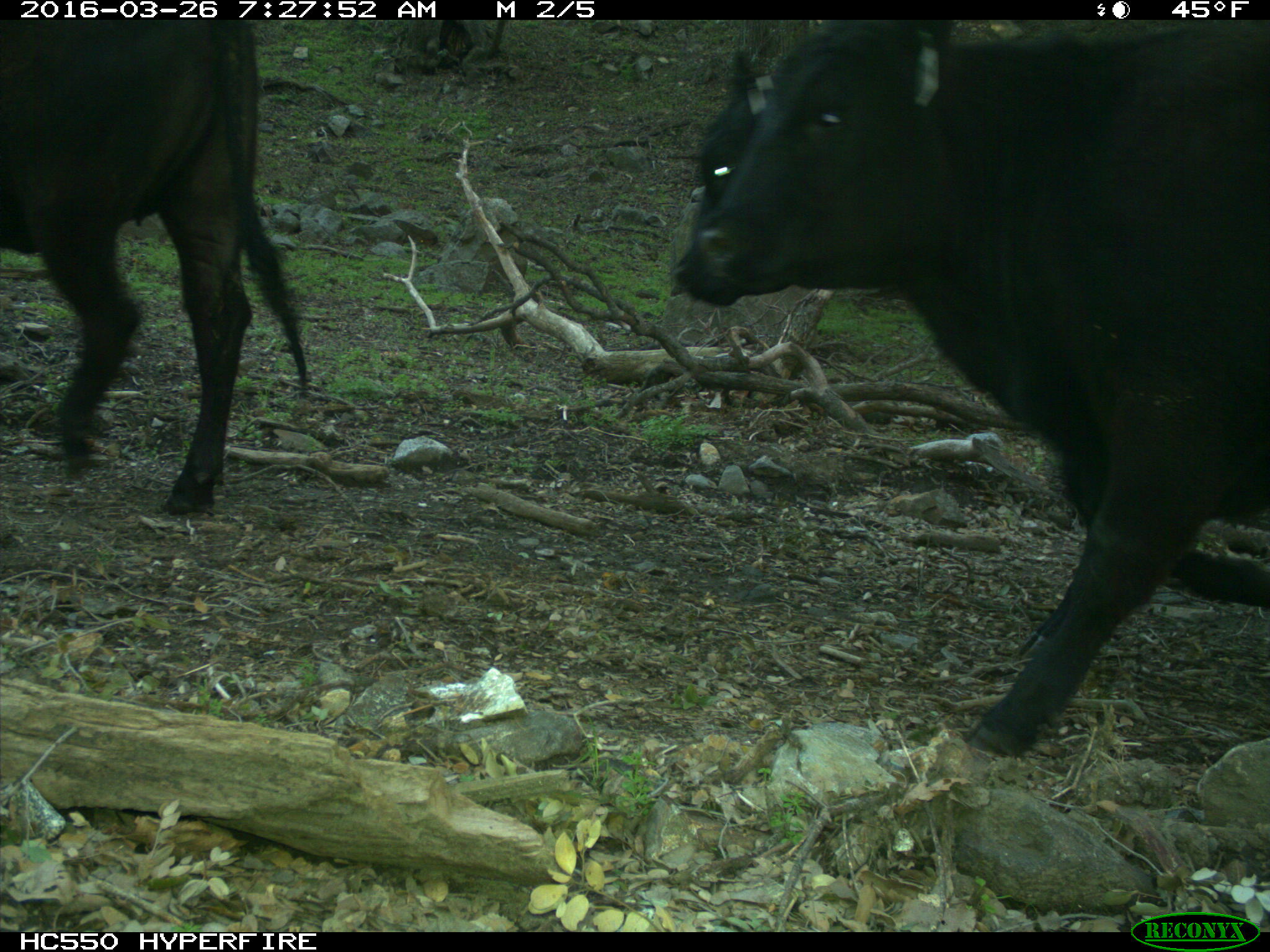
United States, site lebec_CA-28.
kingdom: Animalia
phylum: Chordata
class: Mammalia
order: Artiodactyla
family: Bovidae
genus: Bos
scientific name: Bos taurus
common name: domestic cow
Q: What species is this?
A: Bos taurus (domestic cow).